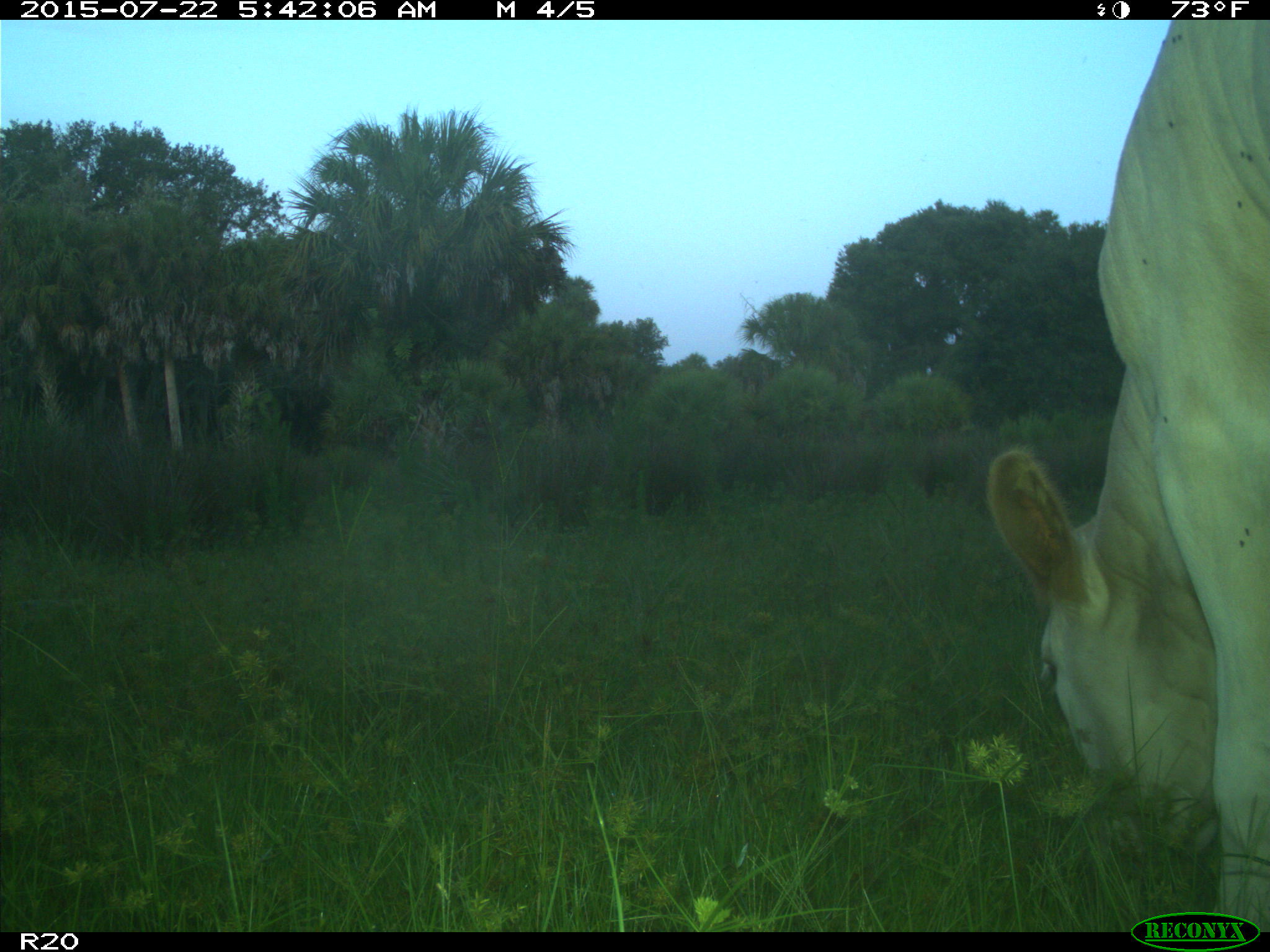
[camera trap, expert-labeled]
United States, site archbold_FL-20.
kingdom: Animalia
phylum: Chordata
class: Mammalia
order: Artiodactyla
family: Bovidae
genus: Bos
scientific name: Bos taurus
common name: domestic cow